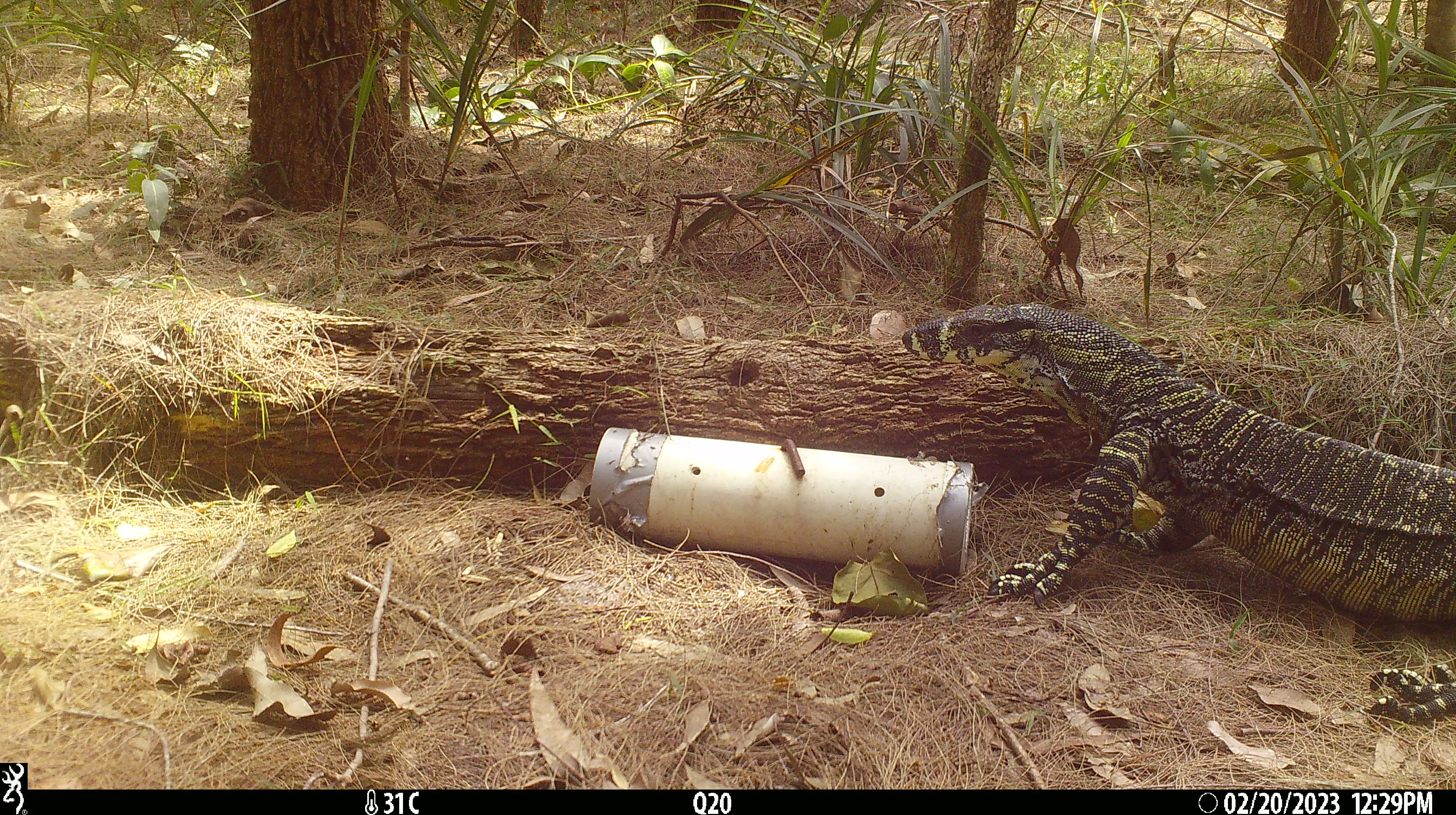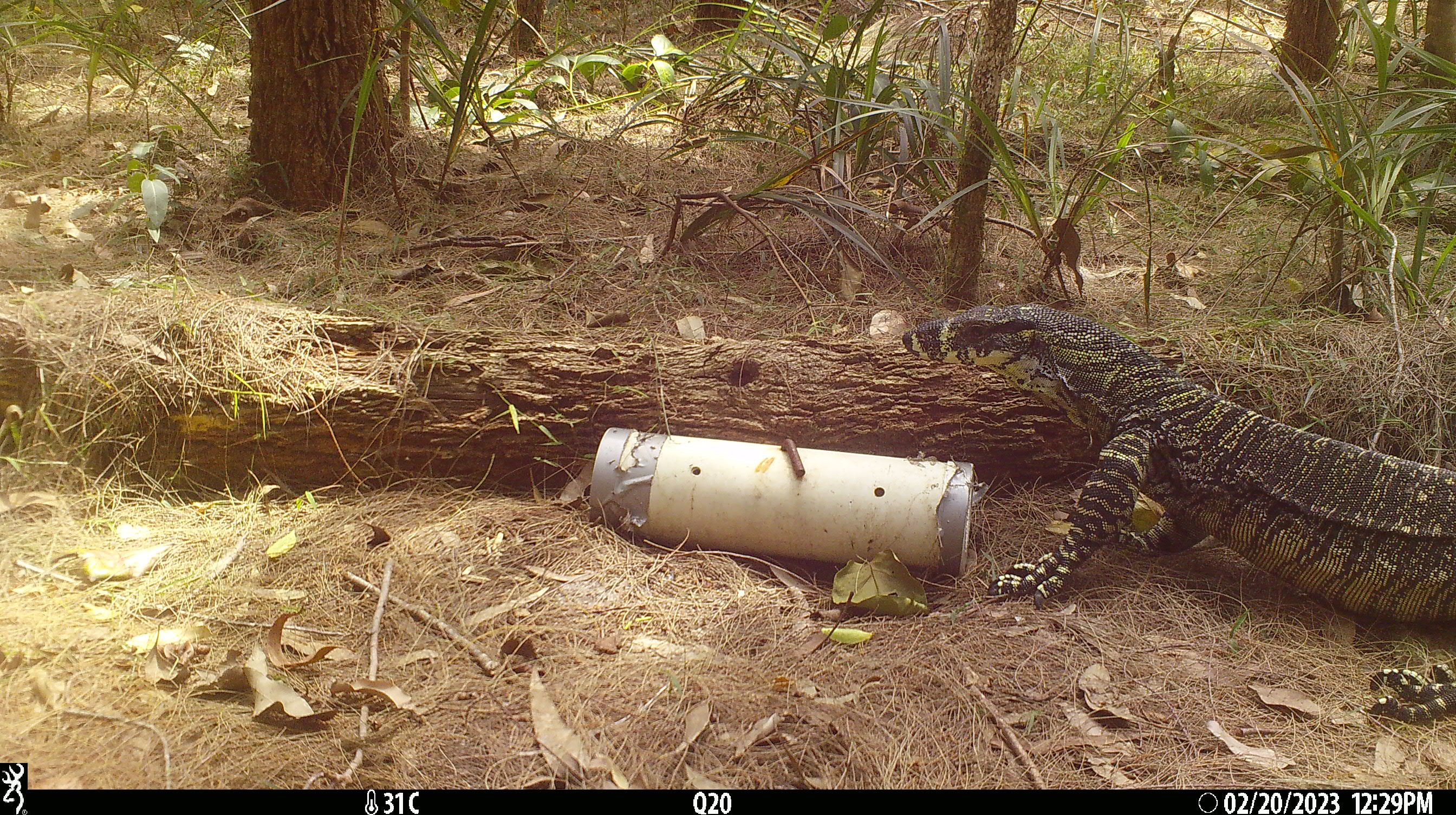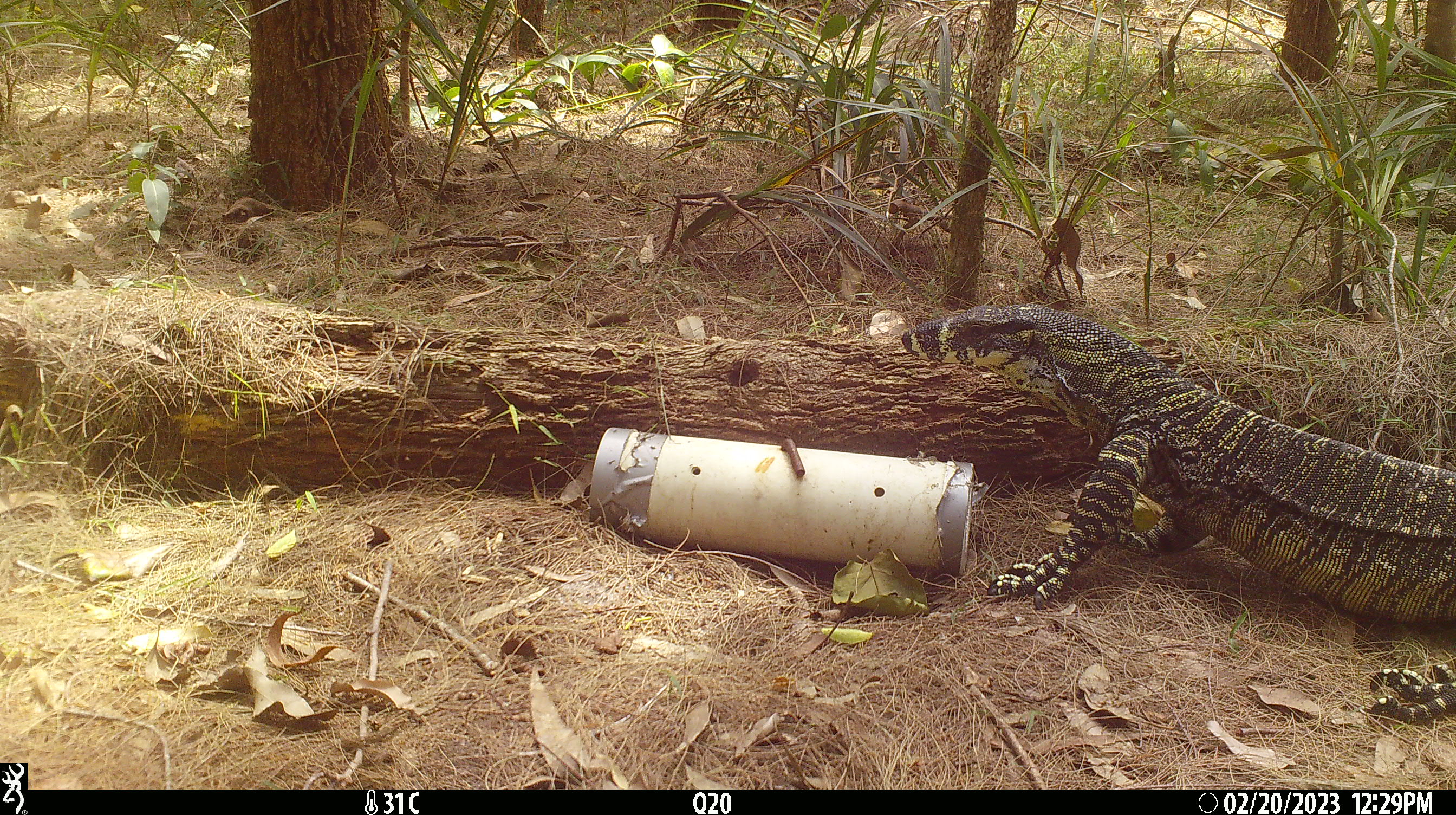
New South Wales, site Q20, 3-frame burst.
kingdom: Animalia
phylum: Chordata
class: Reptilia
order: Squamata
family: Varanidae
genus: Varanus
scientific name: Varanus varius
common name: lace monitor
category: goanna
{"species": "goanna (lace monitor) (Varanus varius)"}